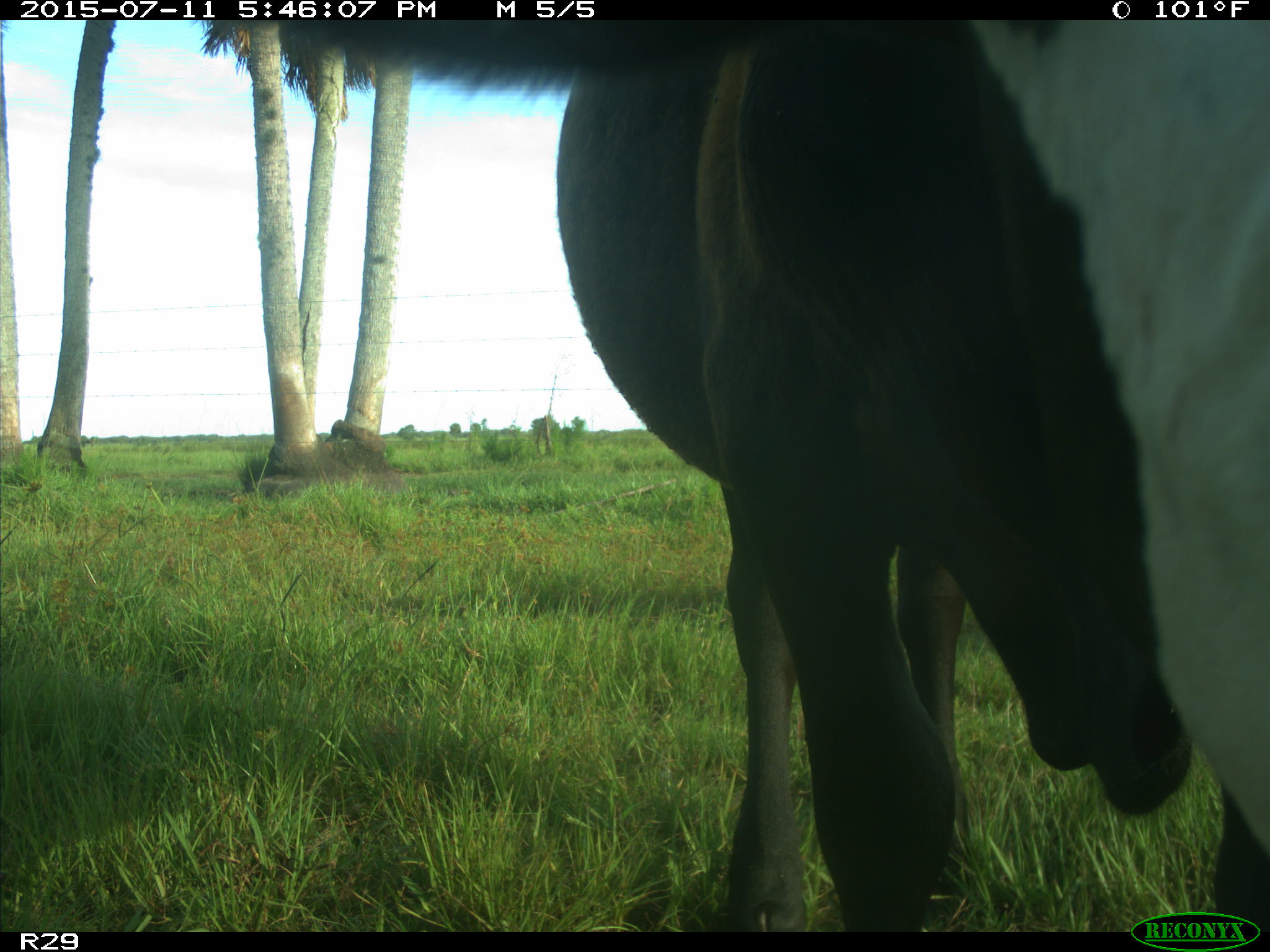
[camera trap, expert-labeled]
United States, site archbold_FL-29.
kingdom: Animalia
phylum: Chordata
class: Mammalia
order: Artiodactyla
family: Bovidae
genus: Bos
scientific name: Bos taurus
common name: domestic cow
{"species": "Bos taurus (domestic cow)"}